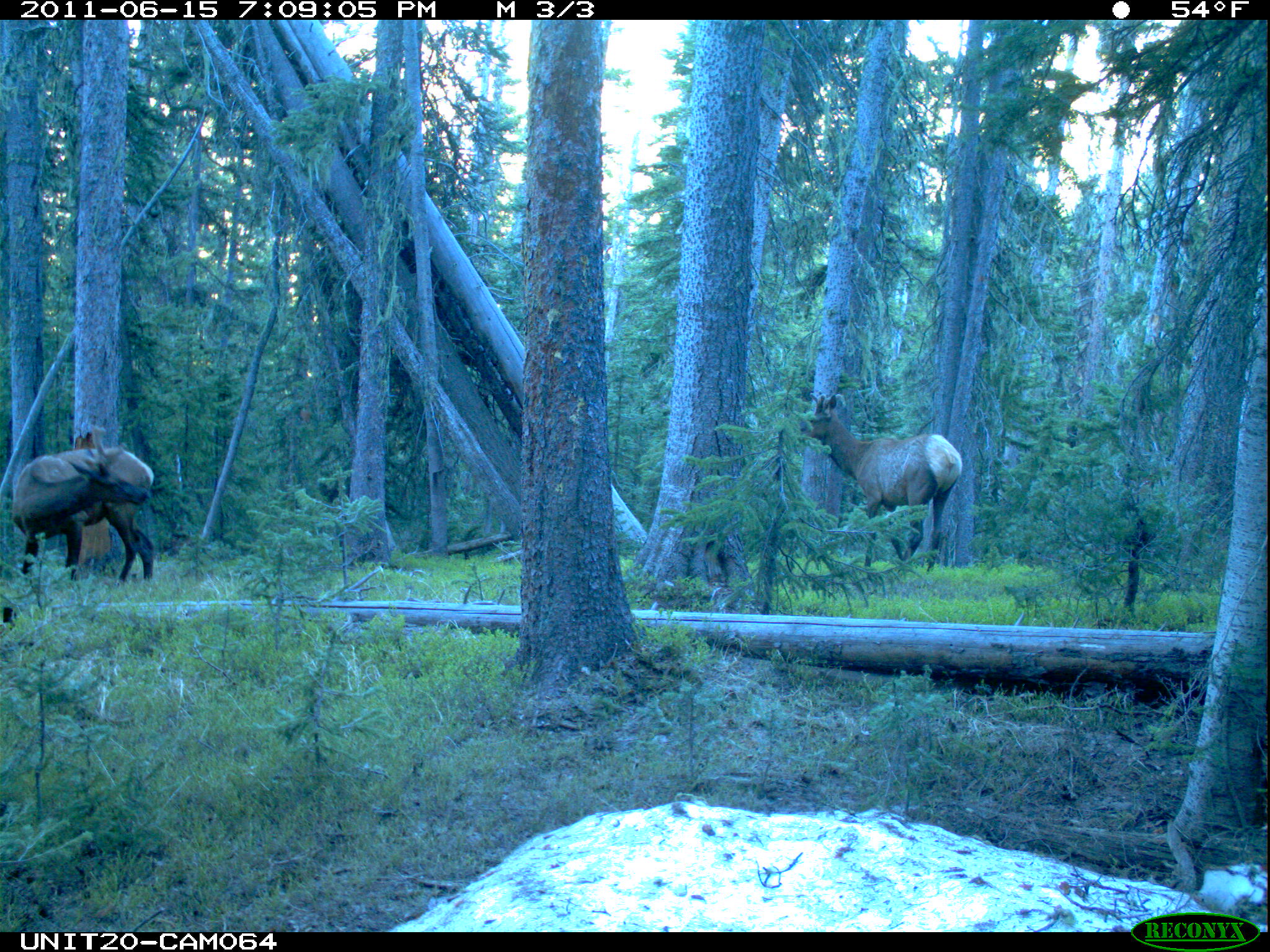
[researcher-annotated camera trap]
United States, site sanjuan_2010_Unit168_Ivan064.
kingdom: Animalia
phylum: Chordata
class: Mammalia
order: Artiodactyla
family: Cervidae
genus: Cervus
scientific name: Cervus elaphus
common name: red deer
Cervus elaphus (red deer).